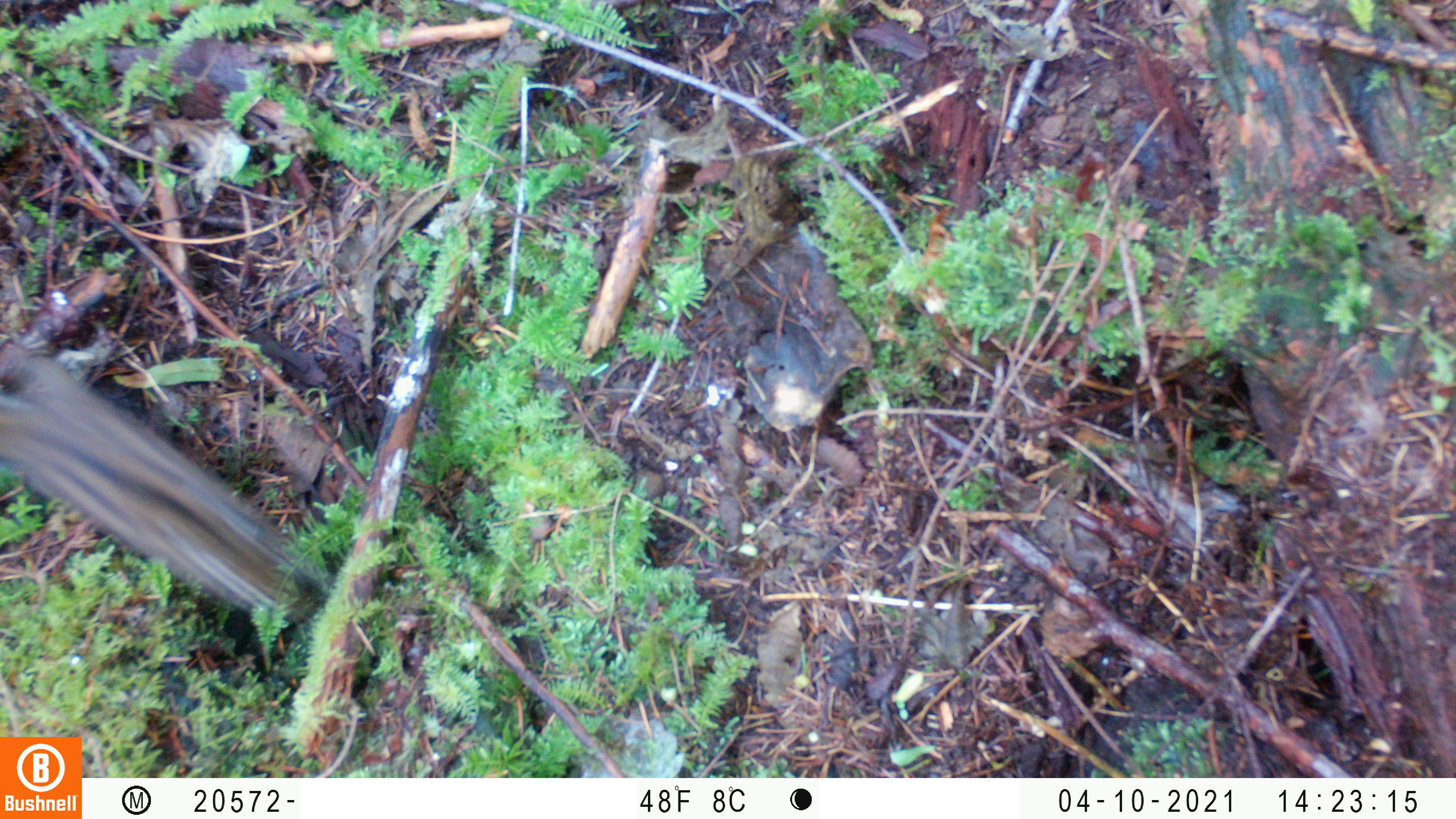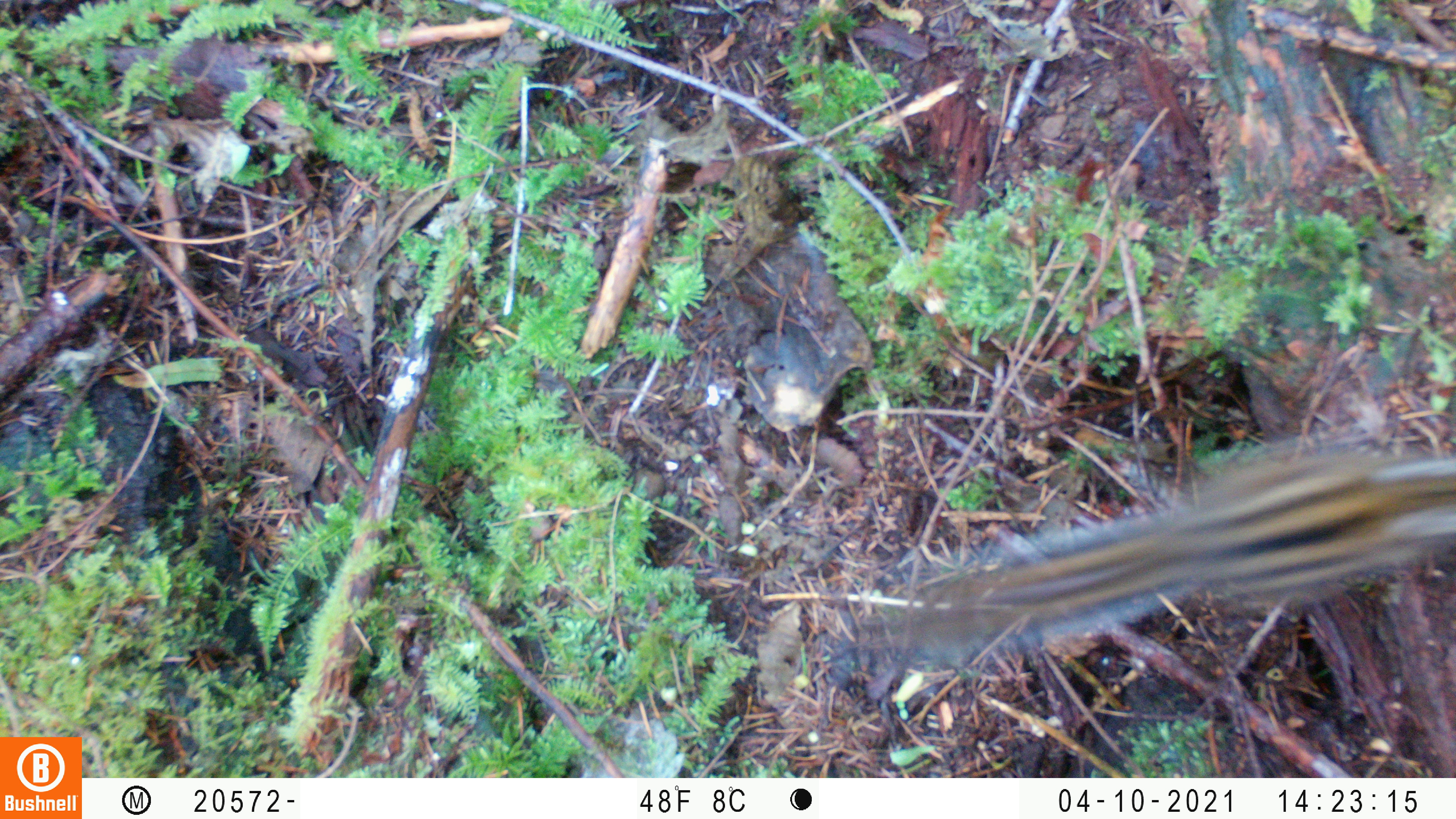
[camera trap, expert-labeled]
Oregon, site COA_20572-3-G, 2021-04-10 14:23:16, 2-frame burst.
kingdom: Animalia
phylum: Chordata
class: Mammalia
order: Rodentia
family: Sciuridae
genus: Neotamias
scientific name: Neotamias townsendii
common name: townsend's chipmunk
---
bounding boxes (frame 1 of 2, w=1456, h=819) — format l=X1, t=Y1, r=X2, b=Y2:
townsend's chipmunk: l=0, t=337, r=309, b=621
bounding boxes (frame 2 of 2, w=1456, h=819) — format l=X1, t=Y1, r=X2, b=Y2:
townsend's chipmunk: l=906, t=432, r=1455, b=652